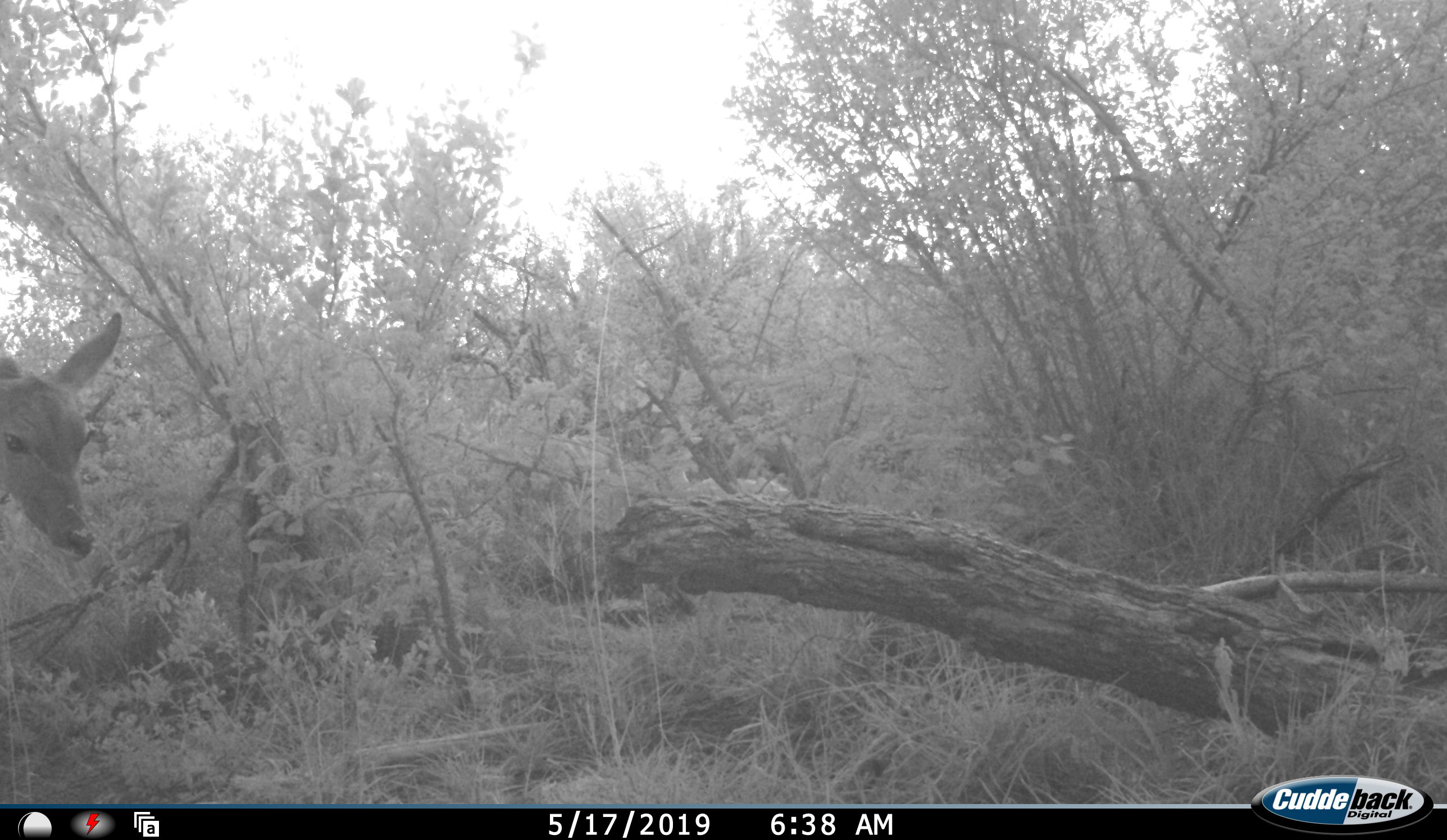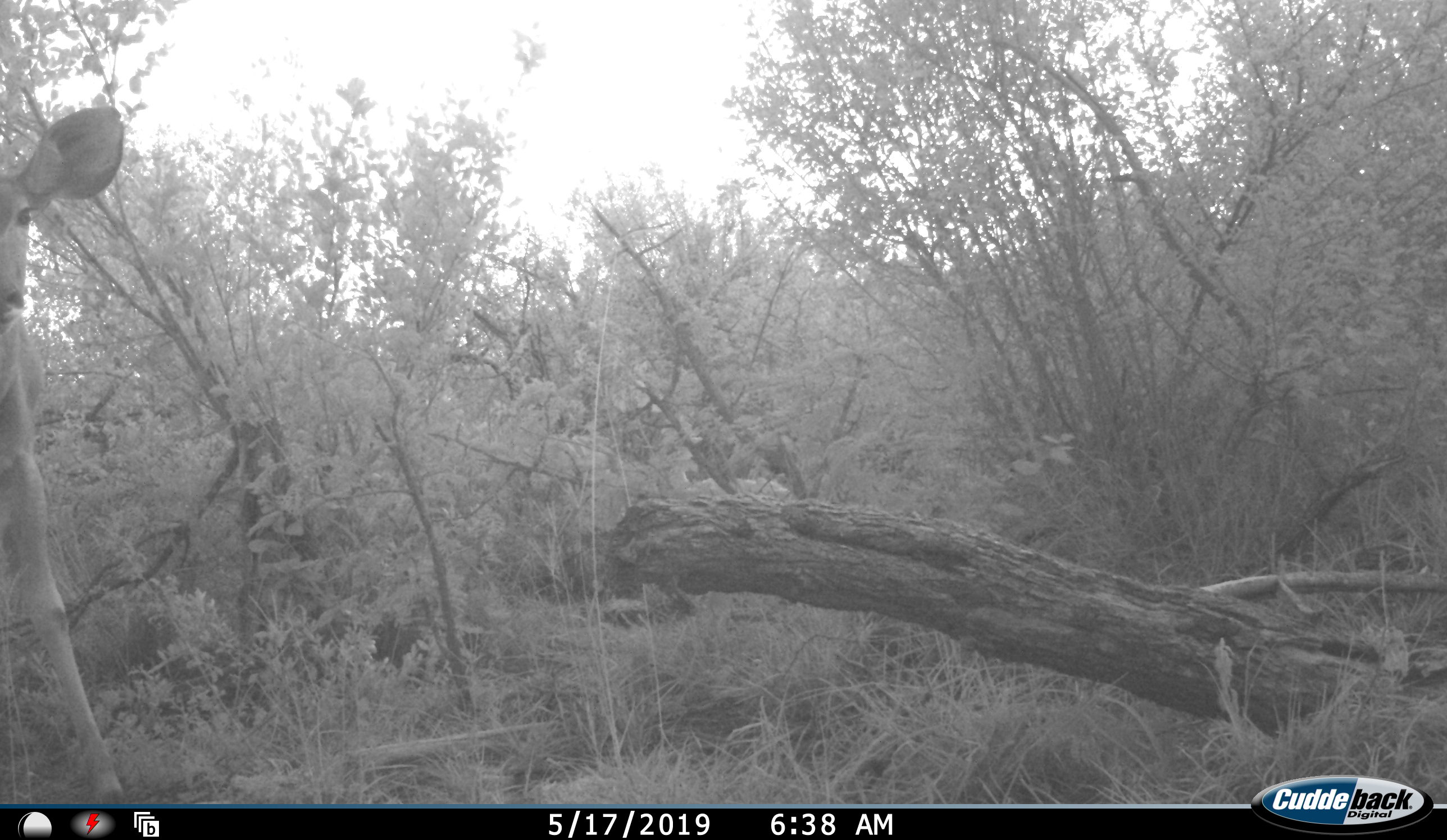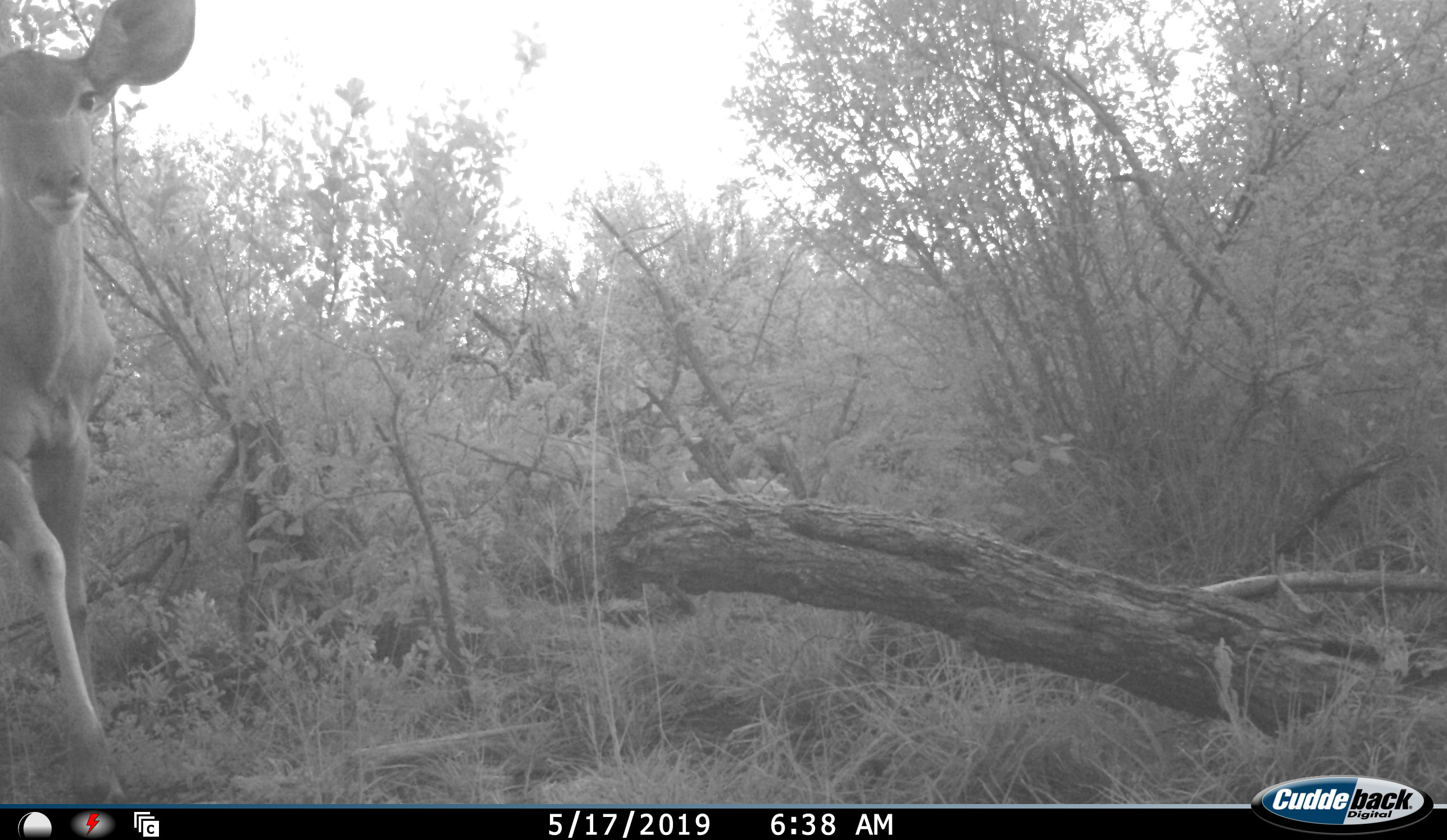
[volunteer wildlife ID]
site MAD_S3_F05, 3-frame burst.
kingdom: Animalia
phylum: Chordata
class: Mammalia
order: Artiodactyla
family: Bovidae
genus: Aepyceros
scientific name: Aepyceros melampus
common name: impala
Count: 1.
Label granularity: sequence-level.